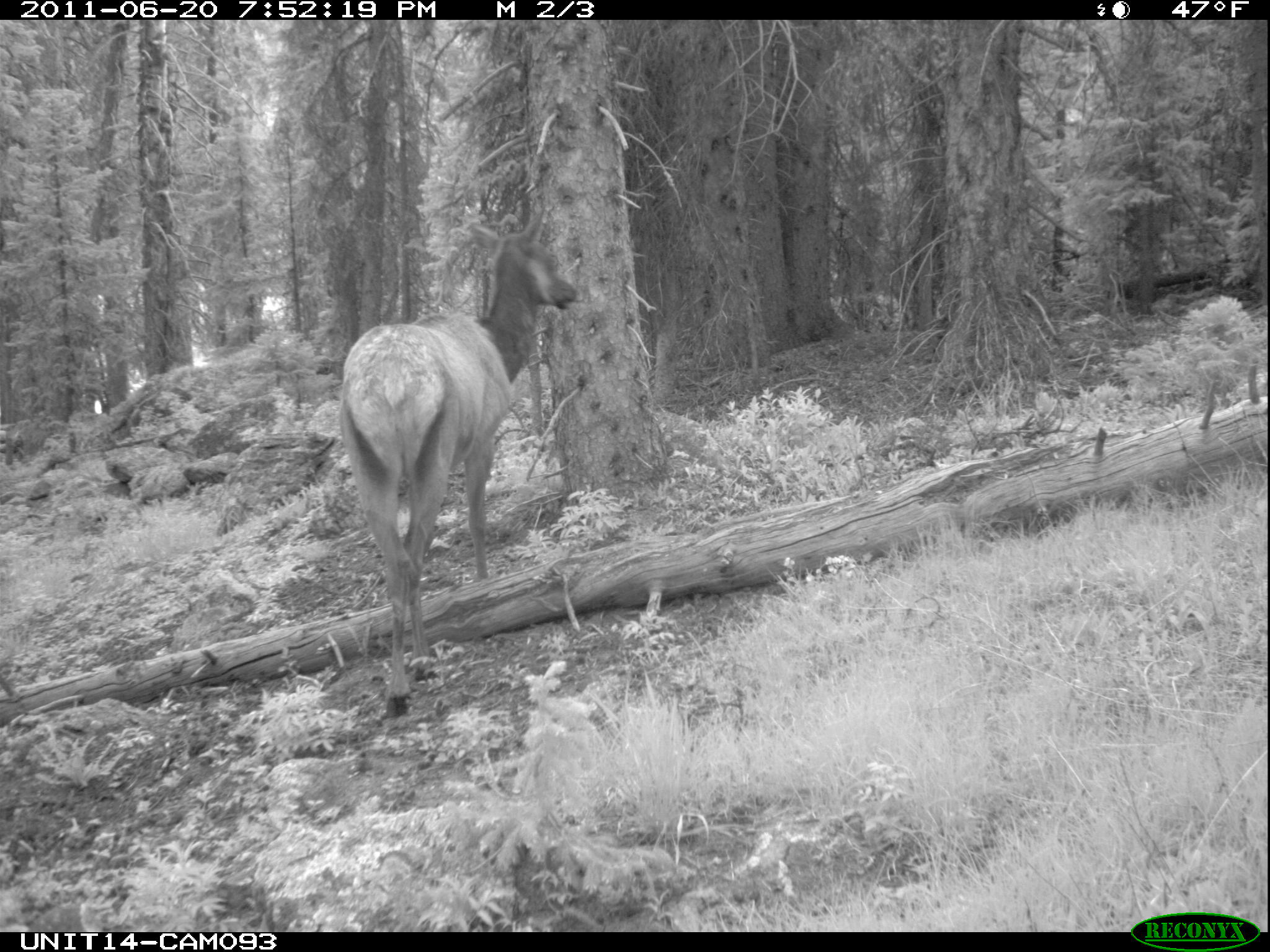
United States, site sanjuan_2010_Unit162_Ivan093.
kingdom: Animalia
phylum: Chordata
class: Mammalia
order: Artiodactyla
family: Cervidae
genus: Cervus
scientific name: Cervus elaphus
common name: red deer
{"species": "Cervus elaphus (red deer)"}